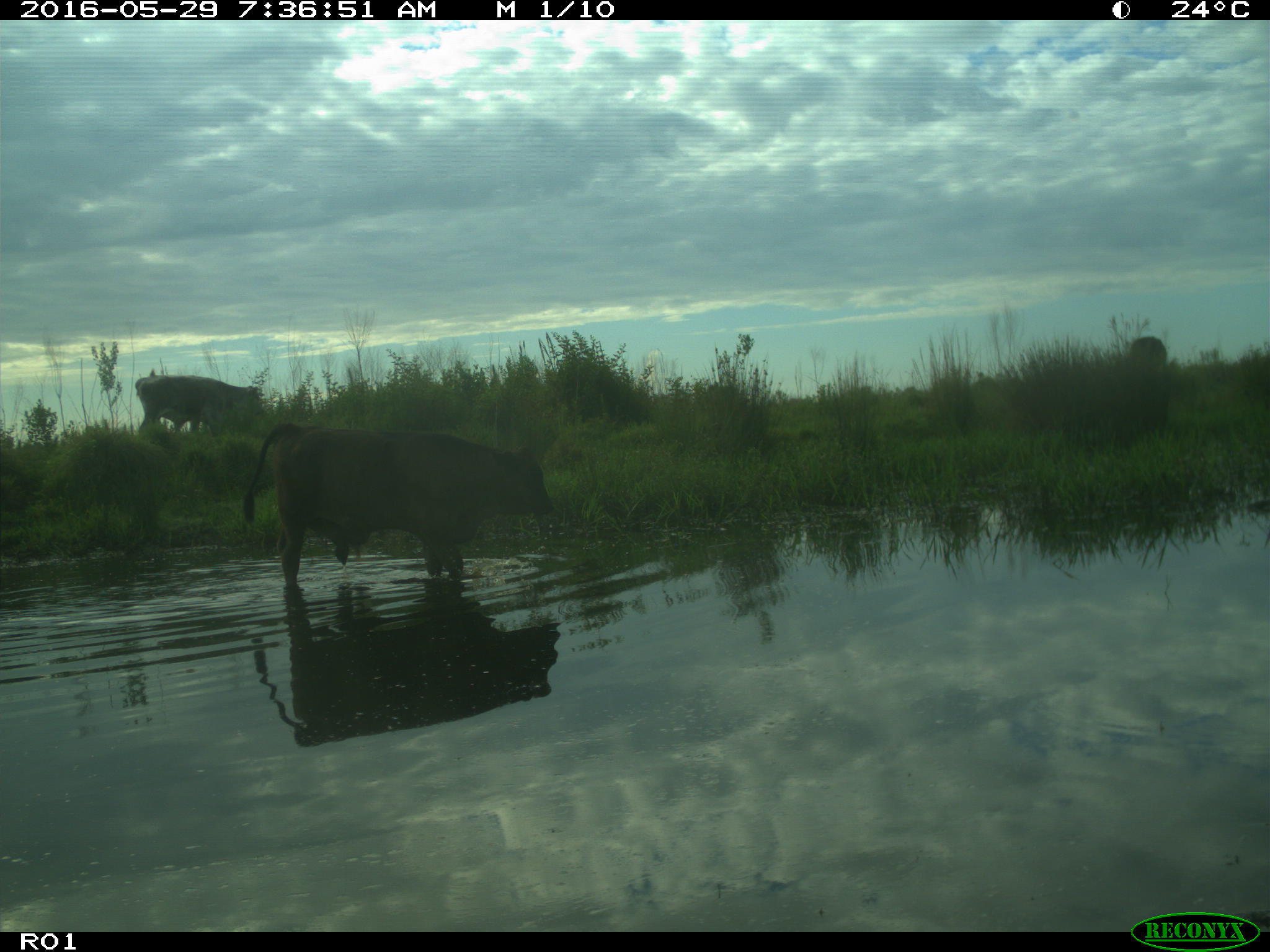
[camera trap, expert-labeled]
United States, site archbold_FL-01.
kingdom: Animalia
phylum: Chordata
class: Mammalia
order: Artiodactyla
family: Bovidae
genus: Bos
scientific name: Bos taurus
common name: domestic cow